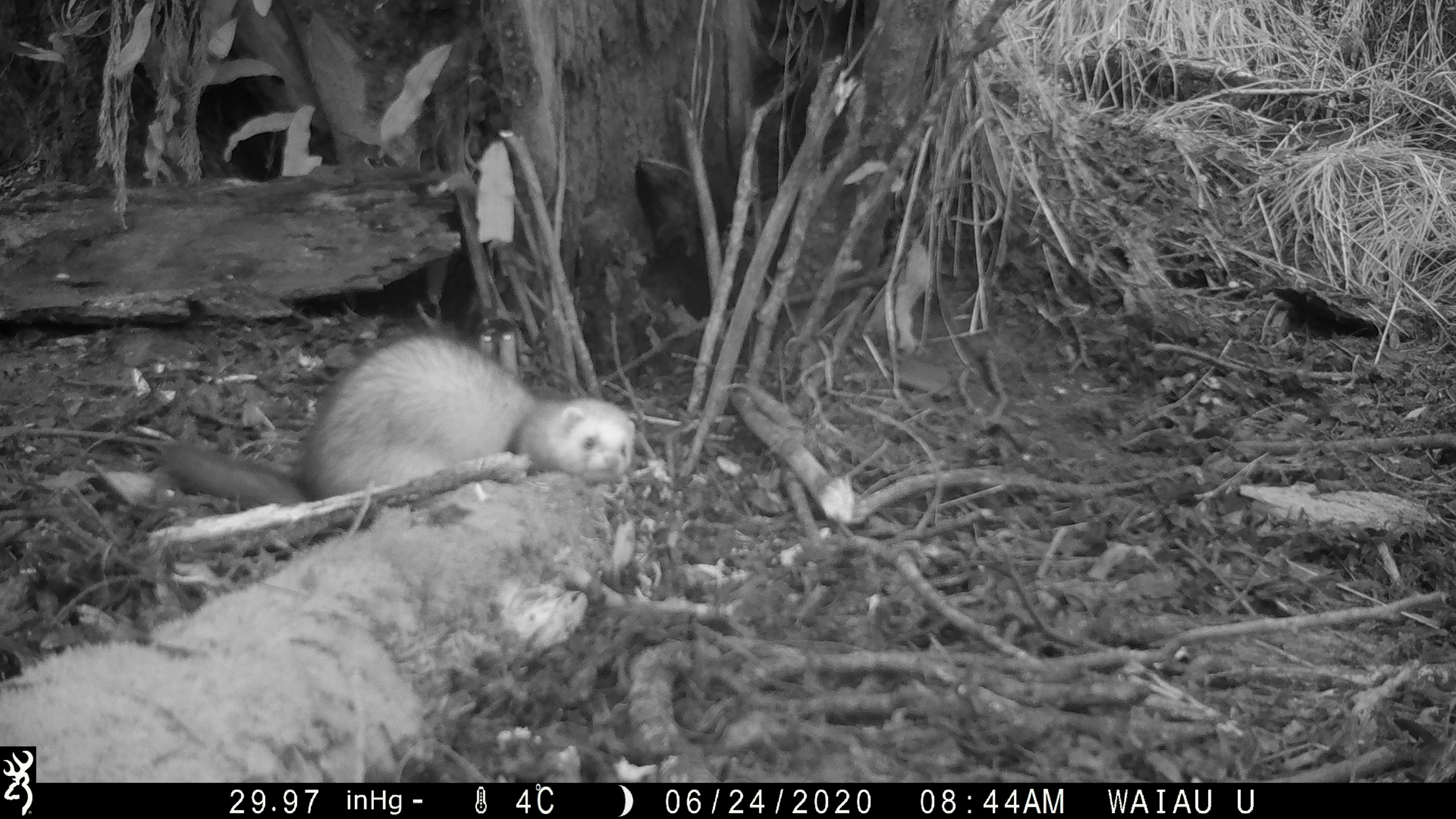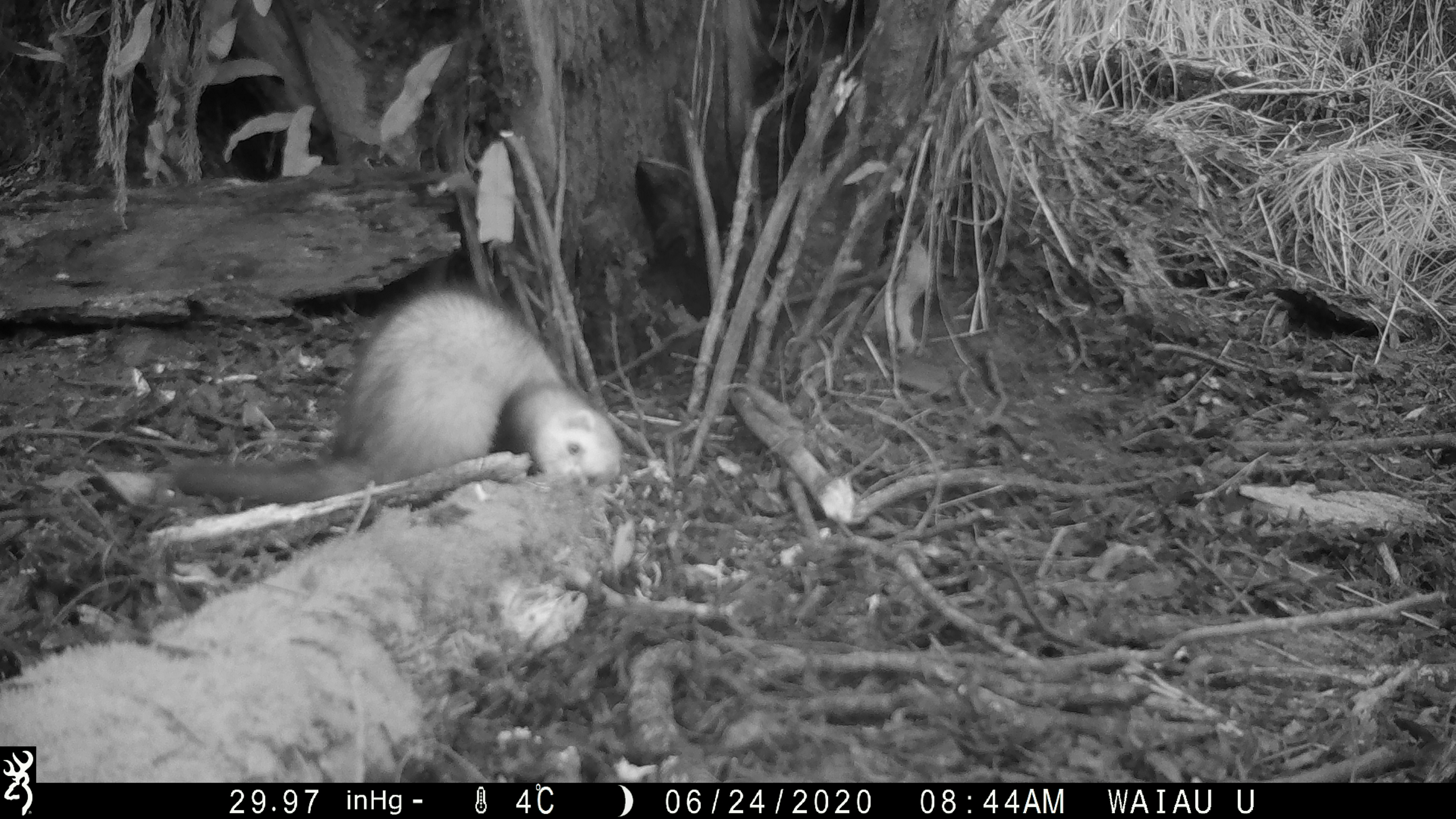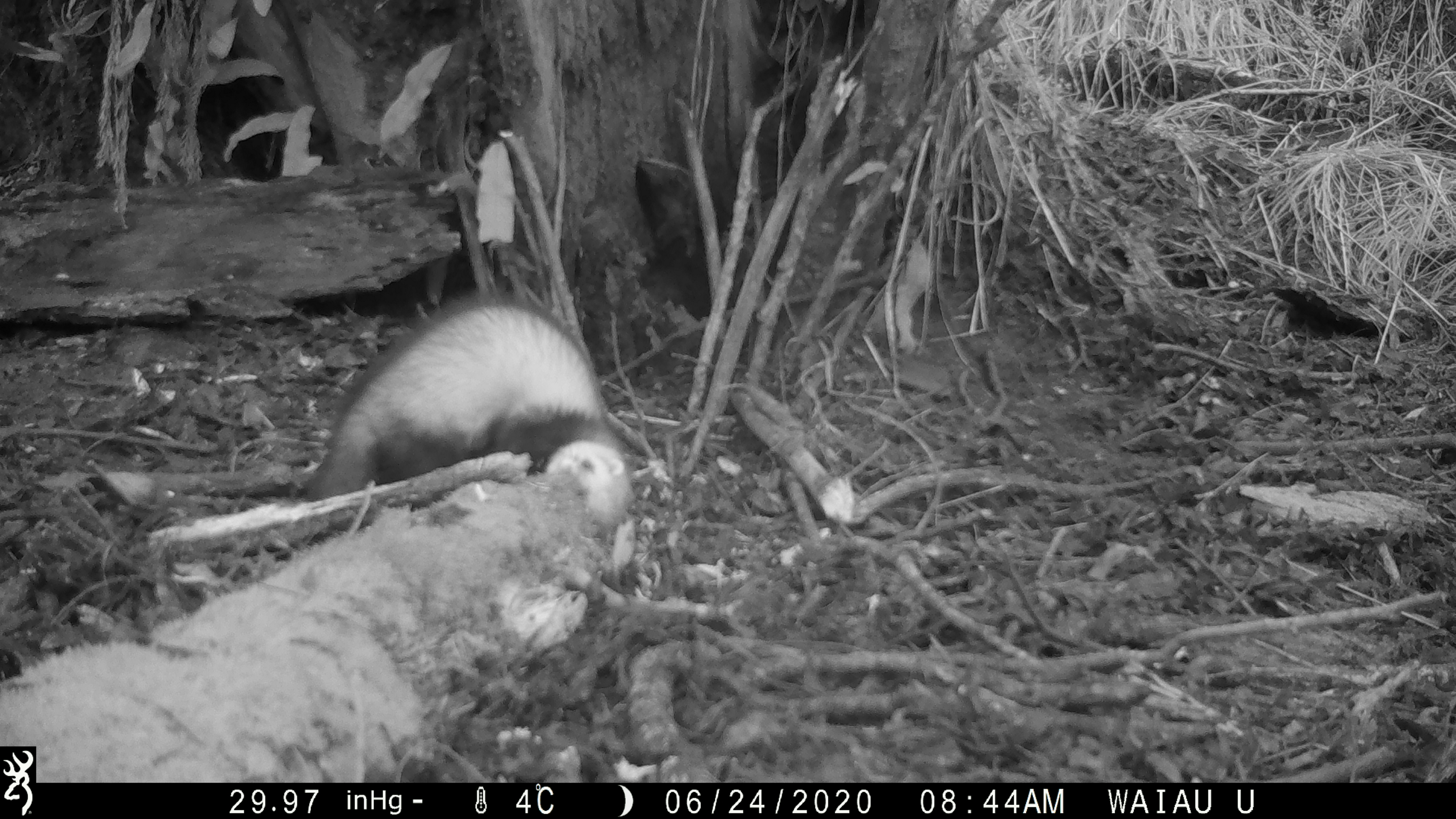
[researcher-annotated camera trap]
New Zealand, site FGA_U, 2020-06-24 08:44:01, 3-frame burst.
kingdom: Animalia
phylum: Chordata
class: Mammalia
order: Carnivora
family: Mustelidae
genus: Mustela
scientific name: Mustela furo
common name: ferret